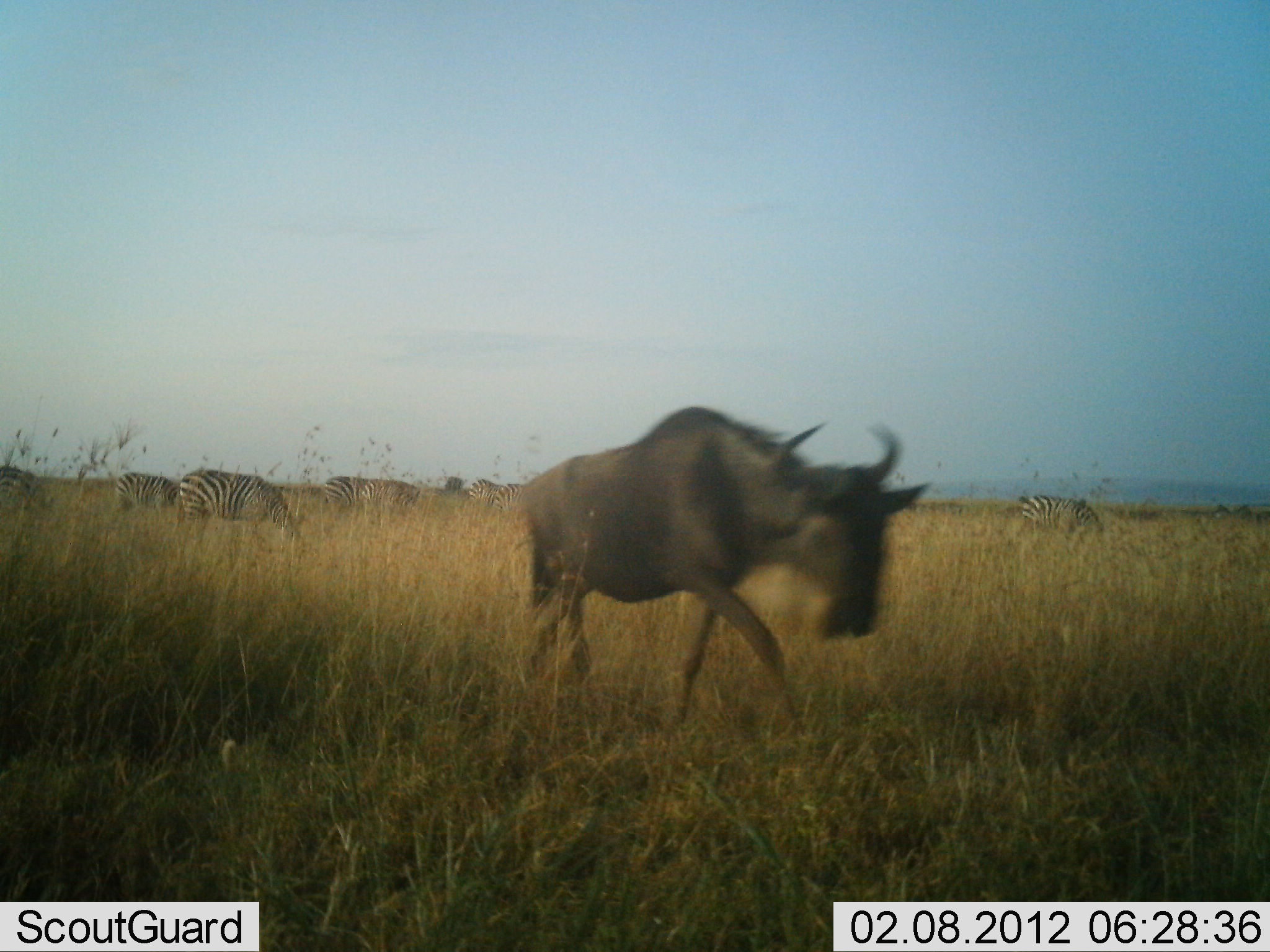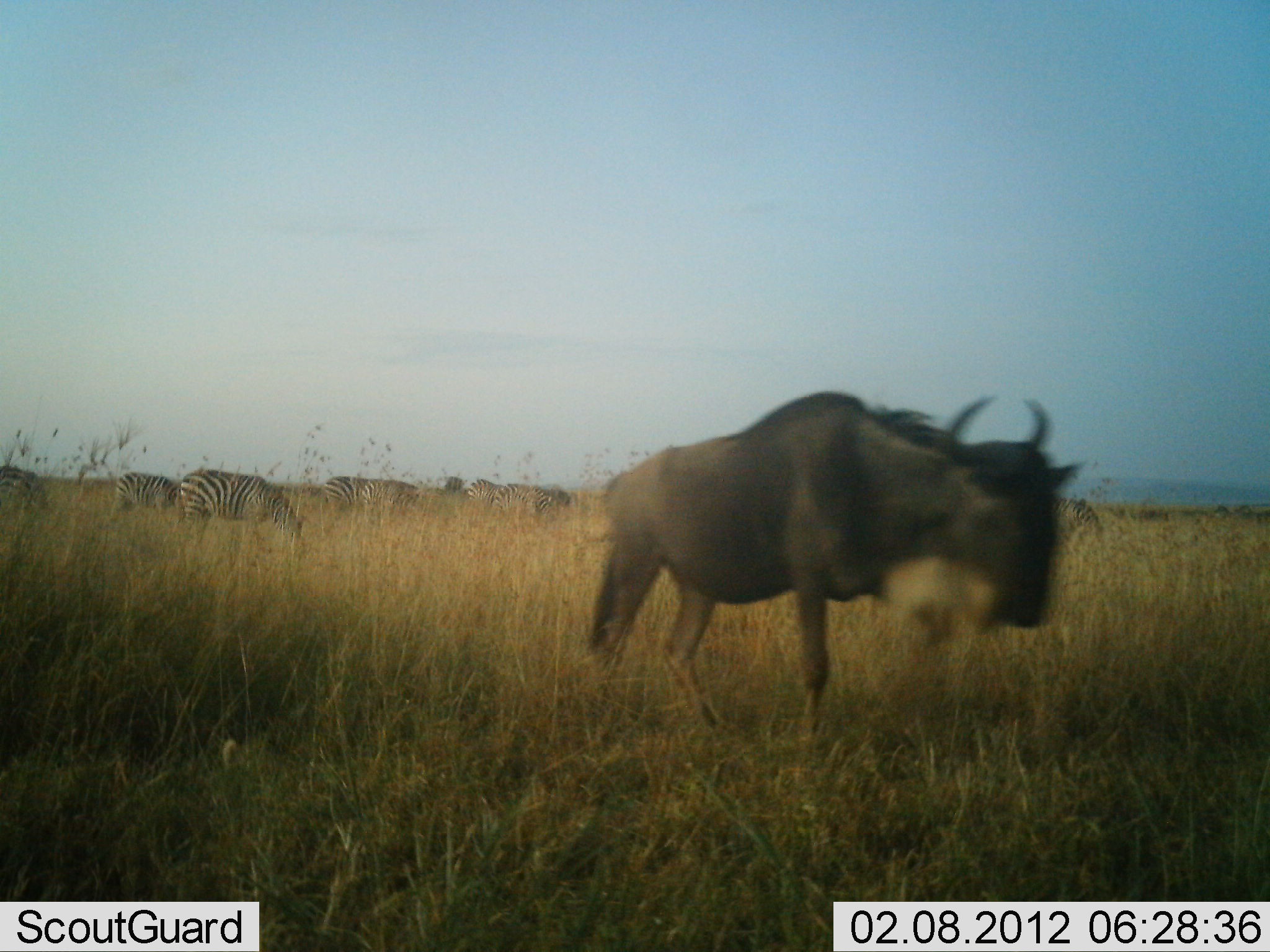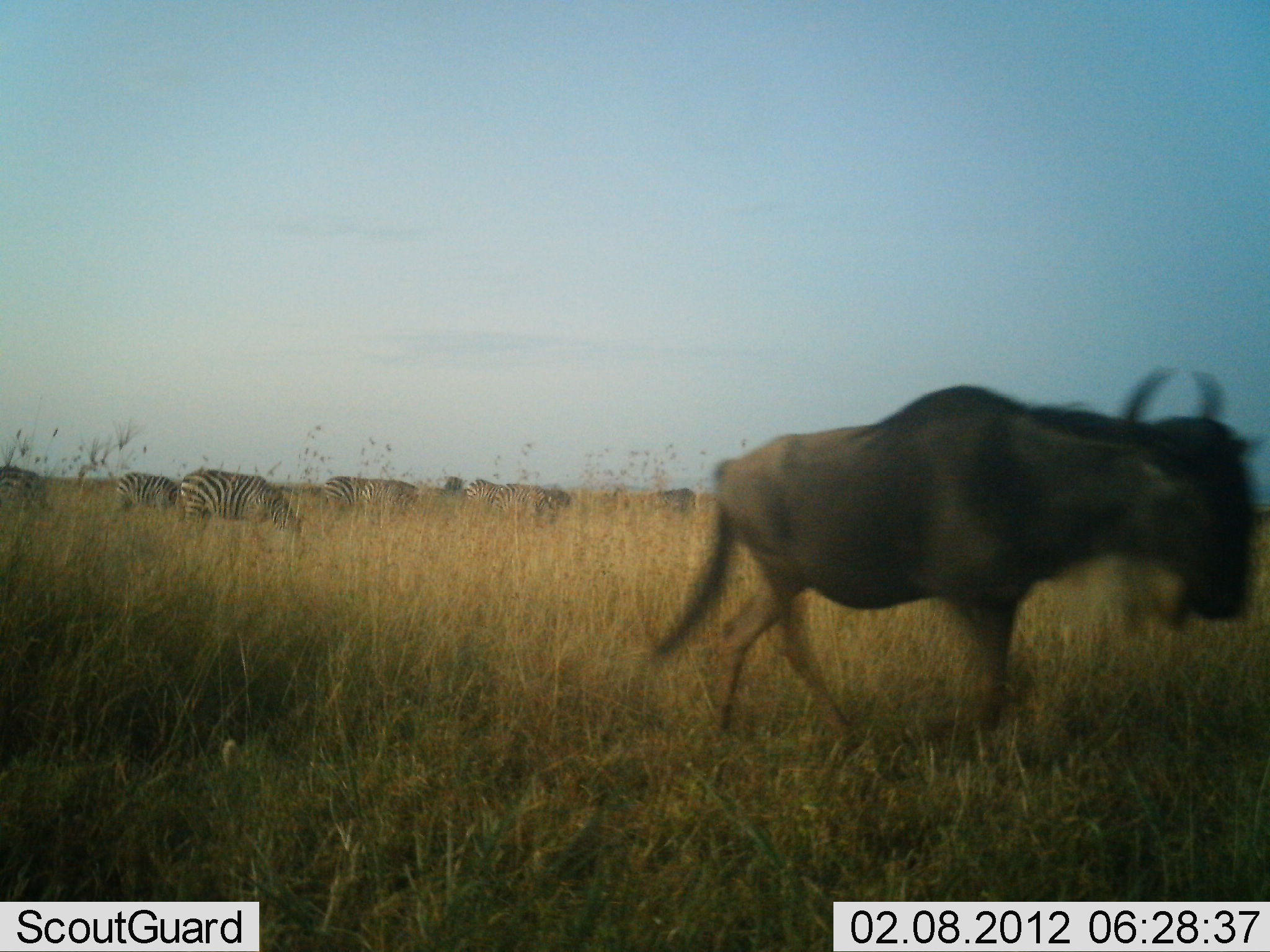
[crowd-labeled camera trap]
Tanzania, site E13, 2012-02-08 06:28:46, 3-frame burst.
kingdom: Animalia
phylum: Chordata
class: Mammalia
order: Artiodactyla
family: Bovidae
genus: Connochaetes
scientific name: Connochaetes taurinus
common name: blue wildebeest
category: wildebeest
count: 1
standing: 12%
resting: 0%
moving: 96%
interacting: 0%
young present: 0%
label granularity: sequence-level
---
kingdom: Animalia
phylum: Chordata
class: Mammalia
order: Perissodactyla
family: Equidae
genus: Equus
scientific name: Equus quagga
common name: plains zebra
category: zebra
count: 7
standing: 24%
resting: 5%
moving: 10%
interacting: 0%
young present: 0%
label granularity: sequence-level